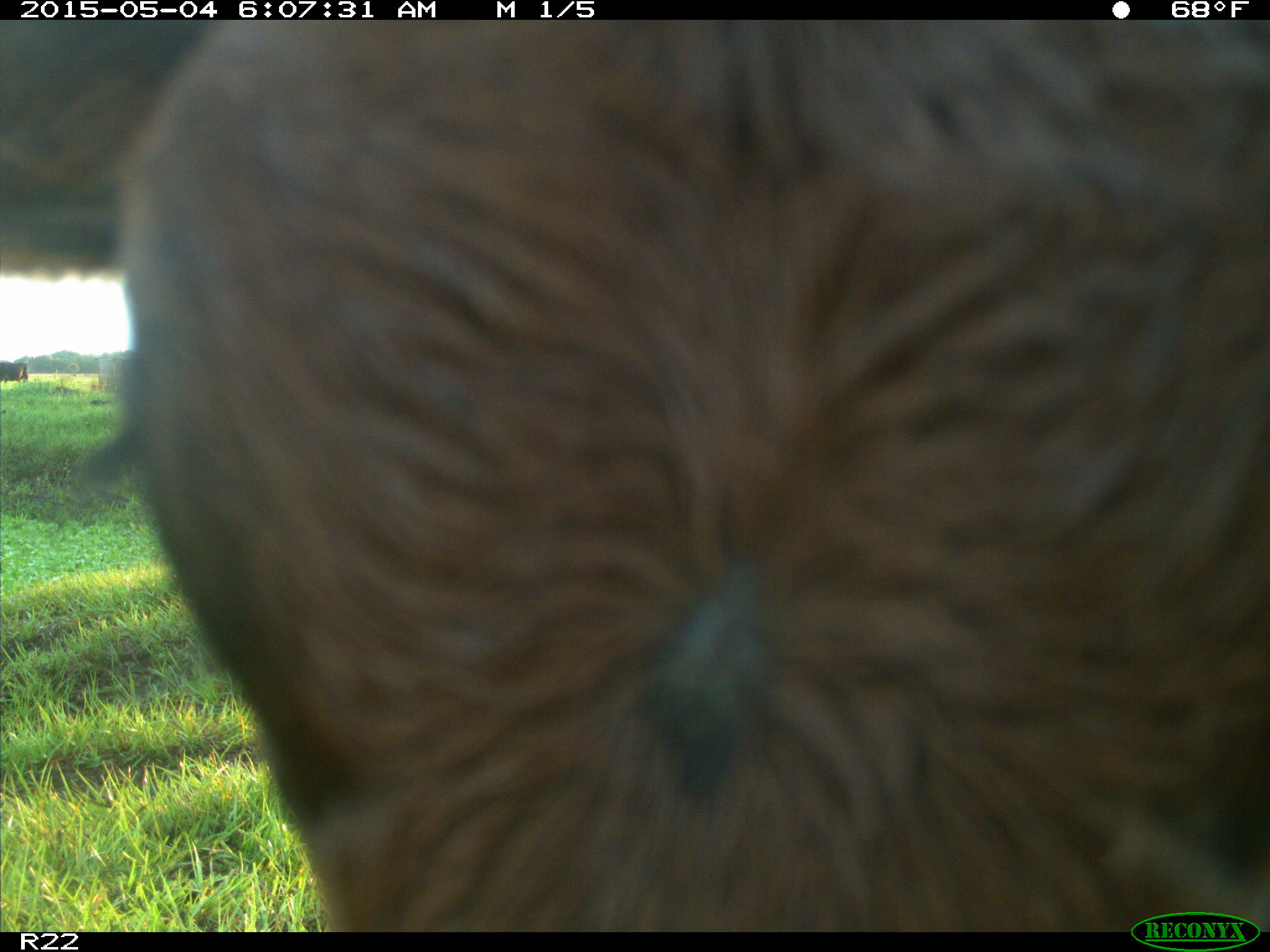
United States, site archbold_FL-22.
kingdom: Animalia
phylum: Chordata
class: Mammalia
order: Artiodactyla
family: Bovidae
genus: Bos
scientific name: Bos taurus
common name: domestic cow